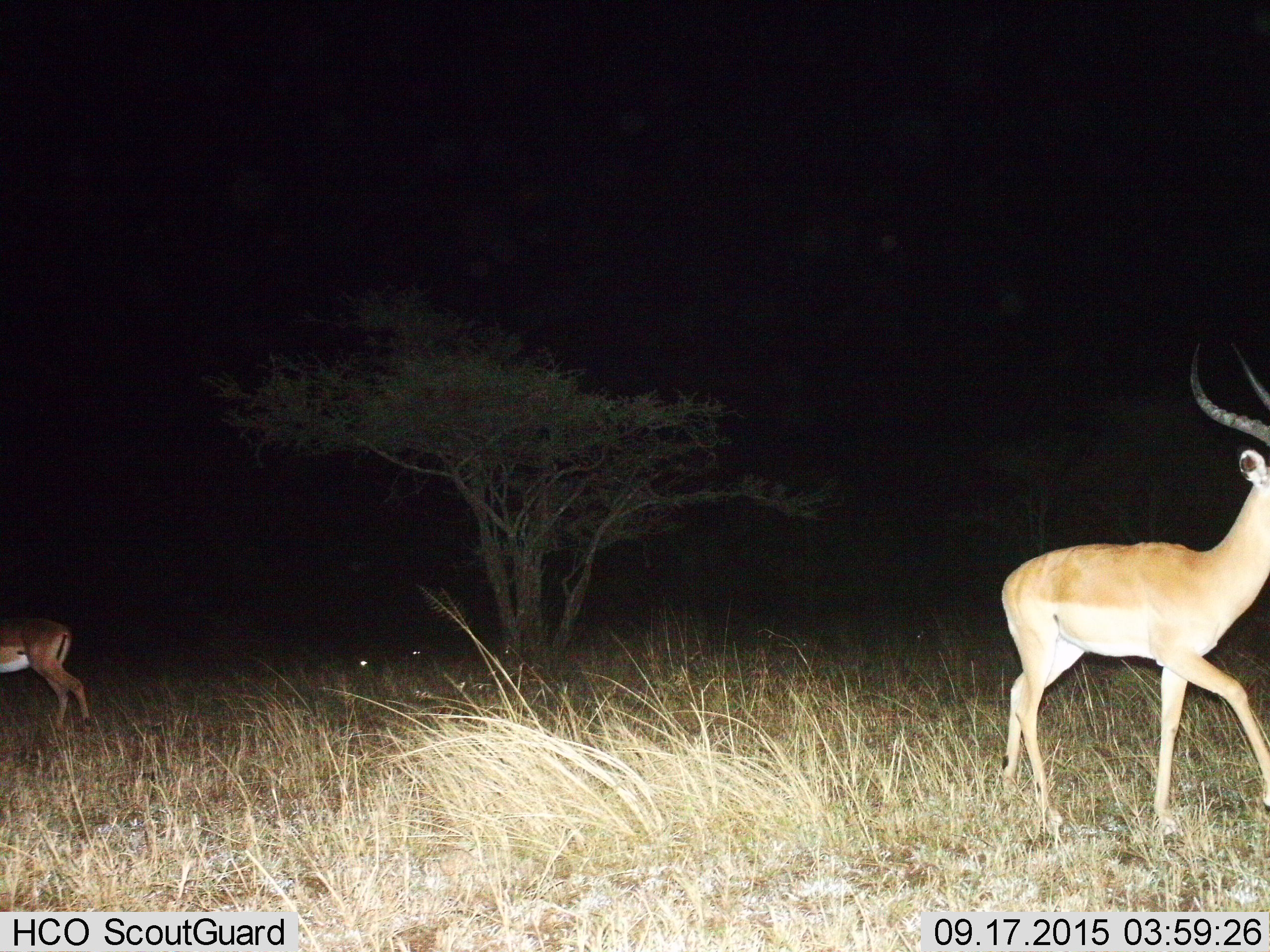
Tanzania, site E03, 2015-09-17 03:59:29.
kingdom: Animalia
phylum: Chordata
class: Mammalia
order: Artiodactyla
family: Bovidae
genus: Aepyceros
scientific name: Aepyceros melampus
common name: impala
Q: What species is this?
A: Impala (Aepyceros melampus).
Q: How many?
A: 2.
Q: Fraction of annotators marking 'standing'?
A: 55%.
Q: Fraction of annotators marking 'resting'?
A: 9%.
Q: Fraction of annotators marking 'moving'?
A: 82%.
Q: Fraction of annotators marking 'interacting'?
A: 0%.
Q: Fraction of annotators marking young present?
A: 0%.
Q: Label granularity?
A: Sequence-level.